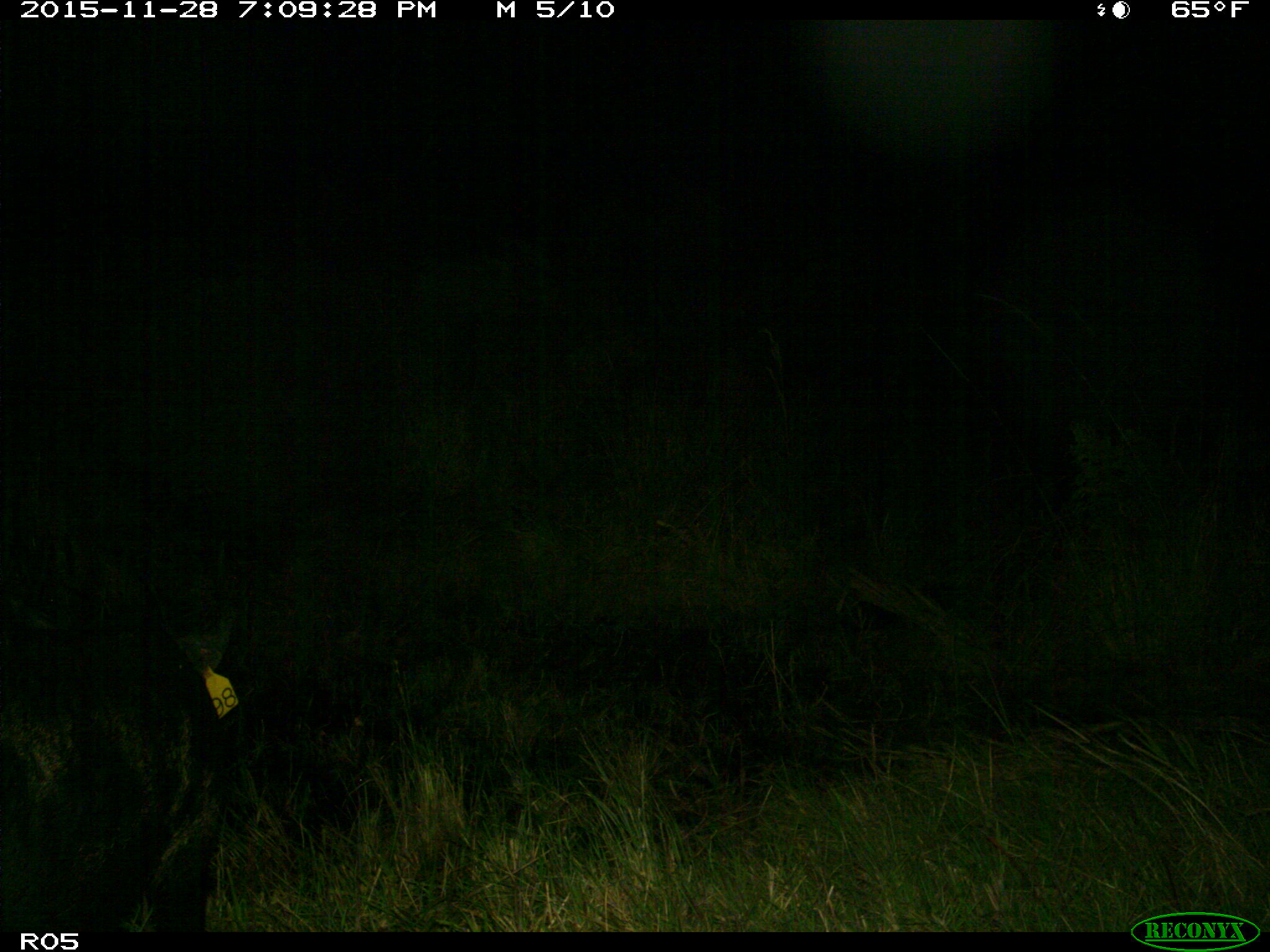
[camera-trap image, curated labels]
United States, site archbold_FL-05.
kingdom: Animalia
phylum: Chordata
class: Mammalia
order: Artiodactyla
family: Suidae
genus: Sus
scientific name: Sus scrofa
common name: wild boar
Sus scrofa (wild boar).